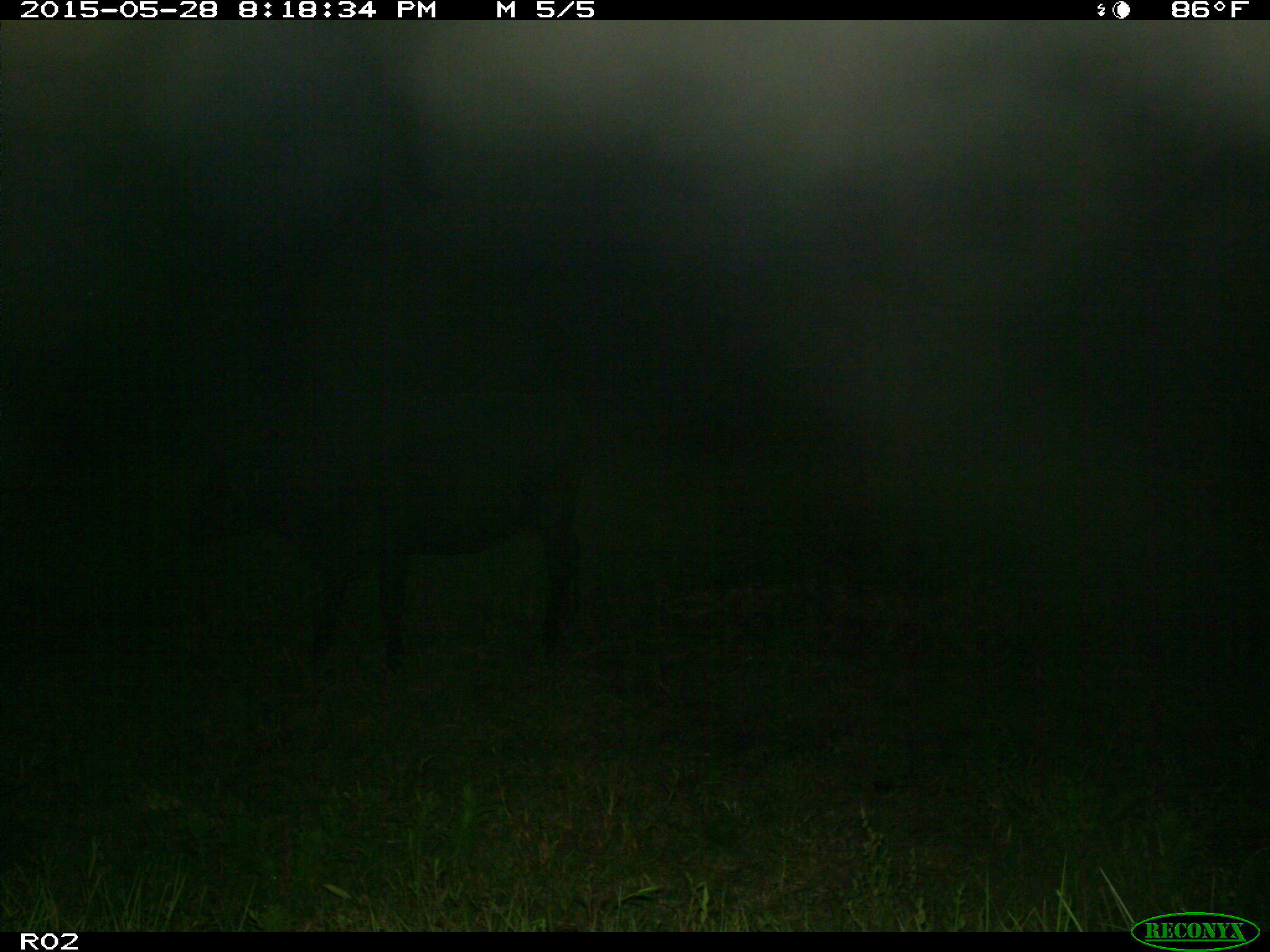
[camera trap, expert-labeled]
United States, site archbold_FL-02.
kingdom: Animalia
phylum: Chordata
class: Mammalia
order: Artiodactyla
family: Bovidae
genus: Bos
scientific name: Bos taurus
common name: domestic cow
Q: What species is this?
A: Bos taurus (domestic cow).